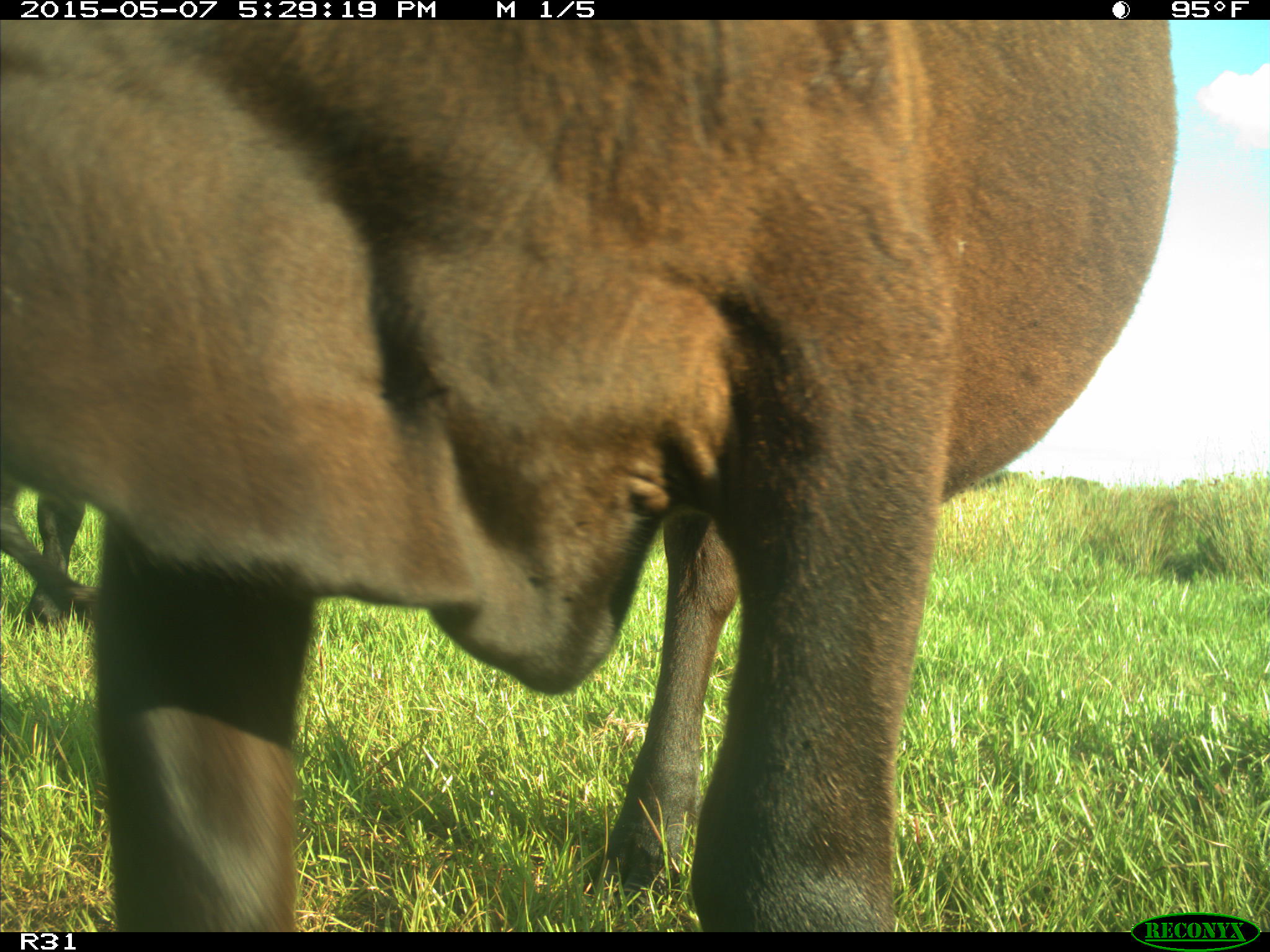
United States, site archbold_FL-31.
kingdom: Animalia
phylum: Chordata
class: Mammalia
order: Artiodactyla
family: Bovidae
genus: Bos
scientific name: Bos taurus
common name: domestic cow